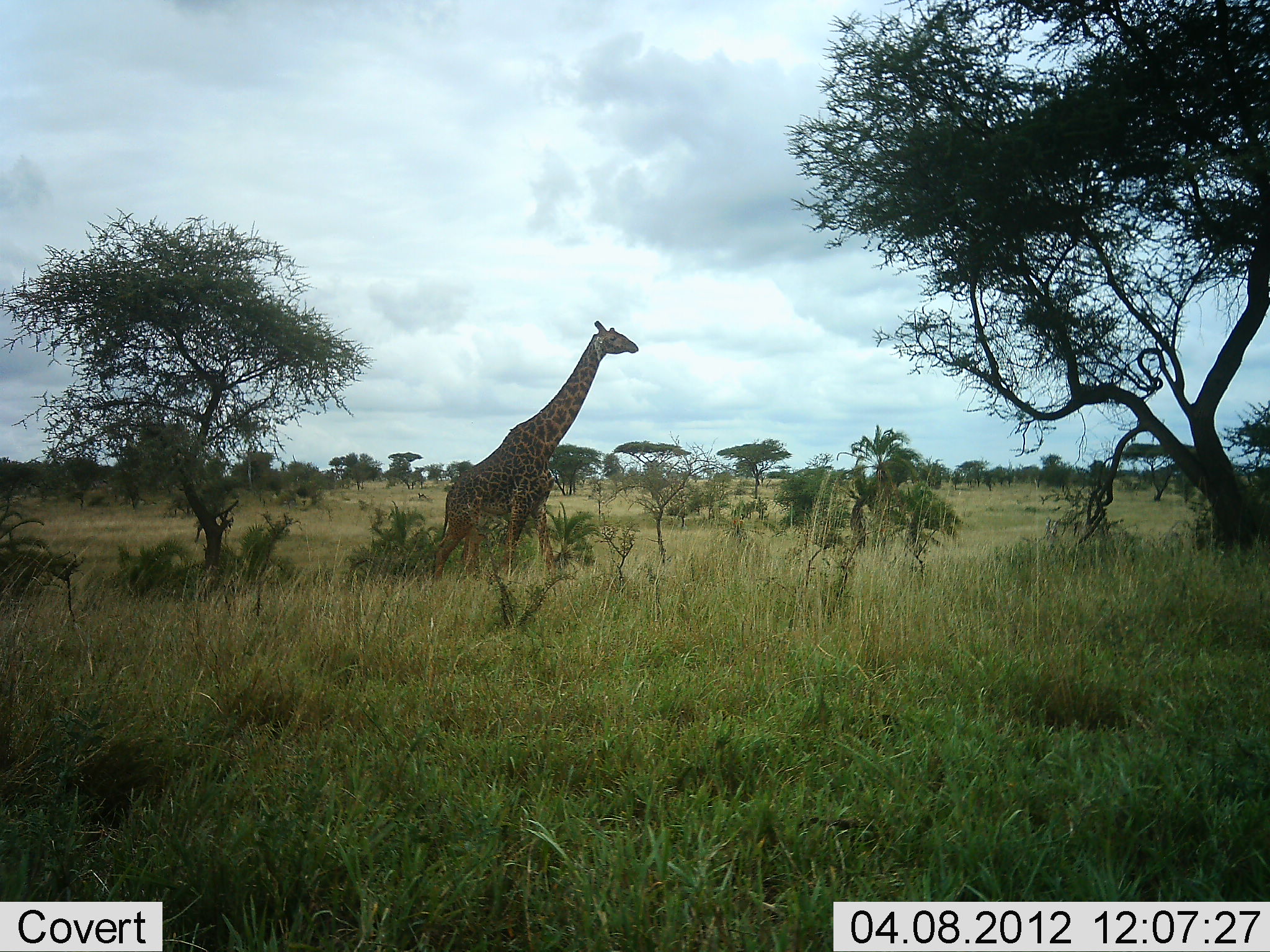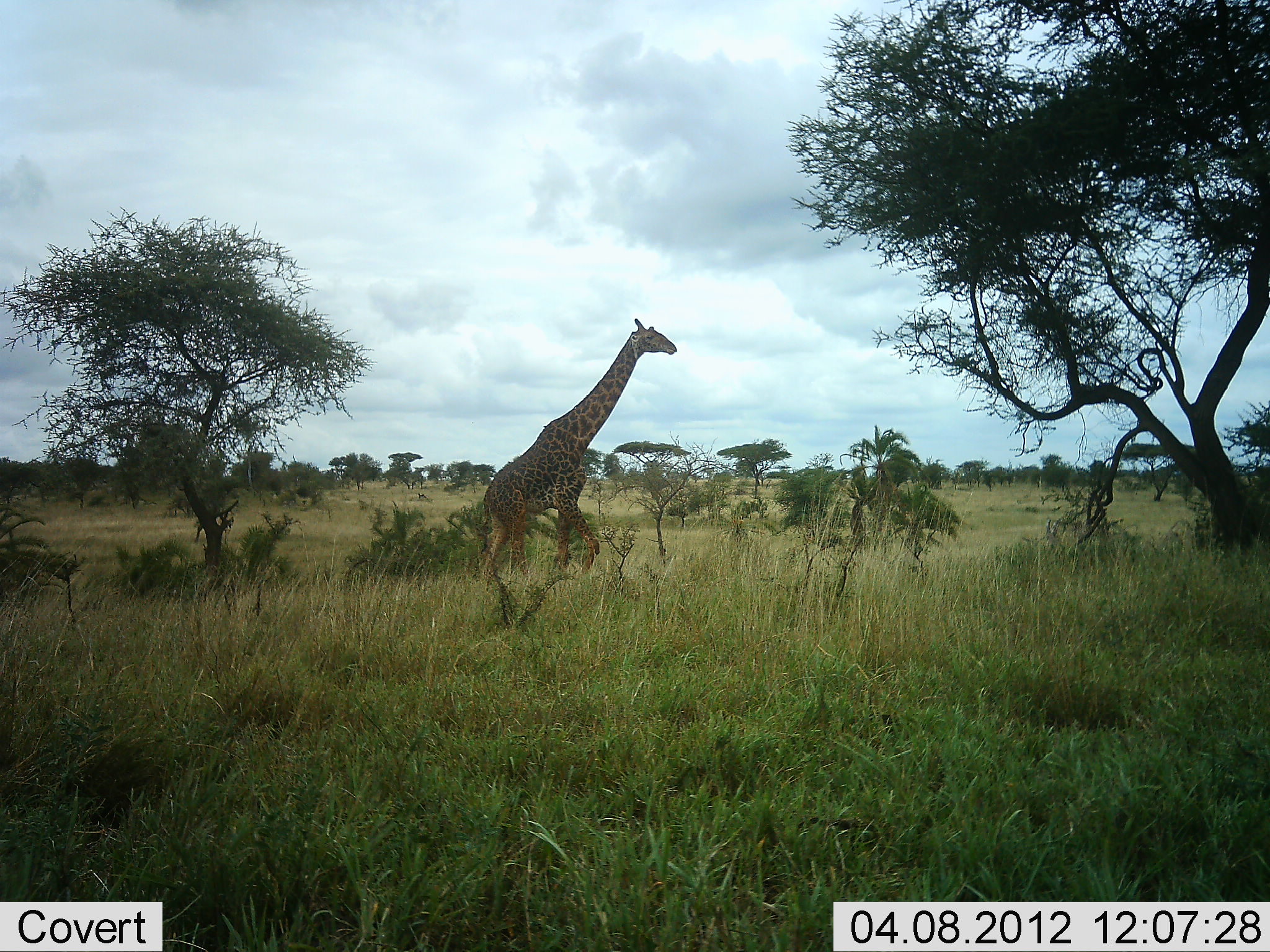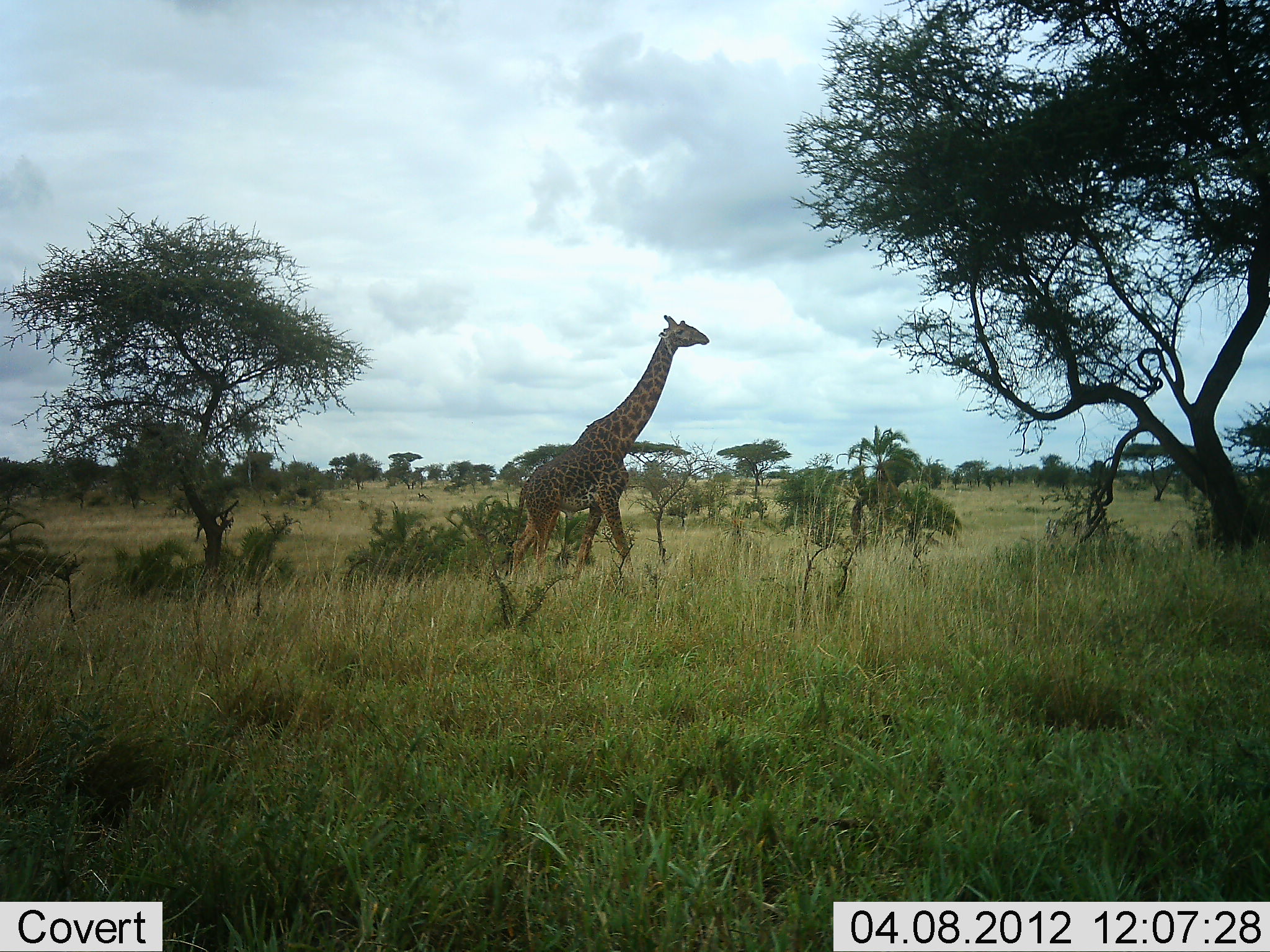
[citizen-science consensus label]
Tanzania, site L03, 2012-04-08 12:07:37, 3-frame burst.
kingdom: Animalia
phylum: Chordata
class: Mammalia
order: Artiodactyla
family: Giraffidae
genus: Giraffa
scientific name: Giraffa camelopardalis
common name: giraffe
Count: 1.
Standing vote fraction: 9%.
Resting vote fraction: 0%.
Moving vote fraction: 95%.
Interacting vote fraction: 0%.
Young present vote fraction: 0%.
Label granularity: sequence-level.